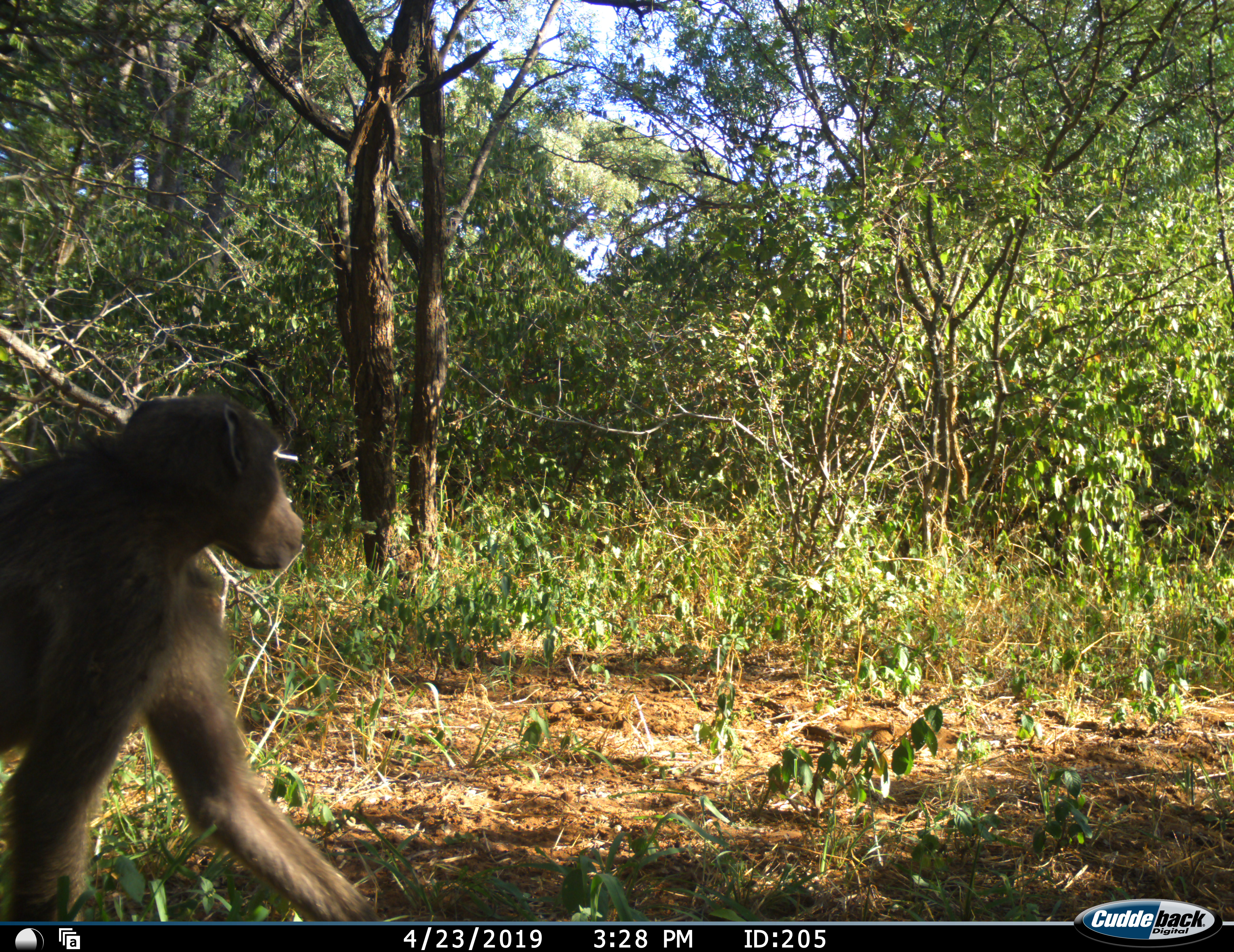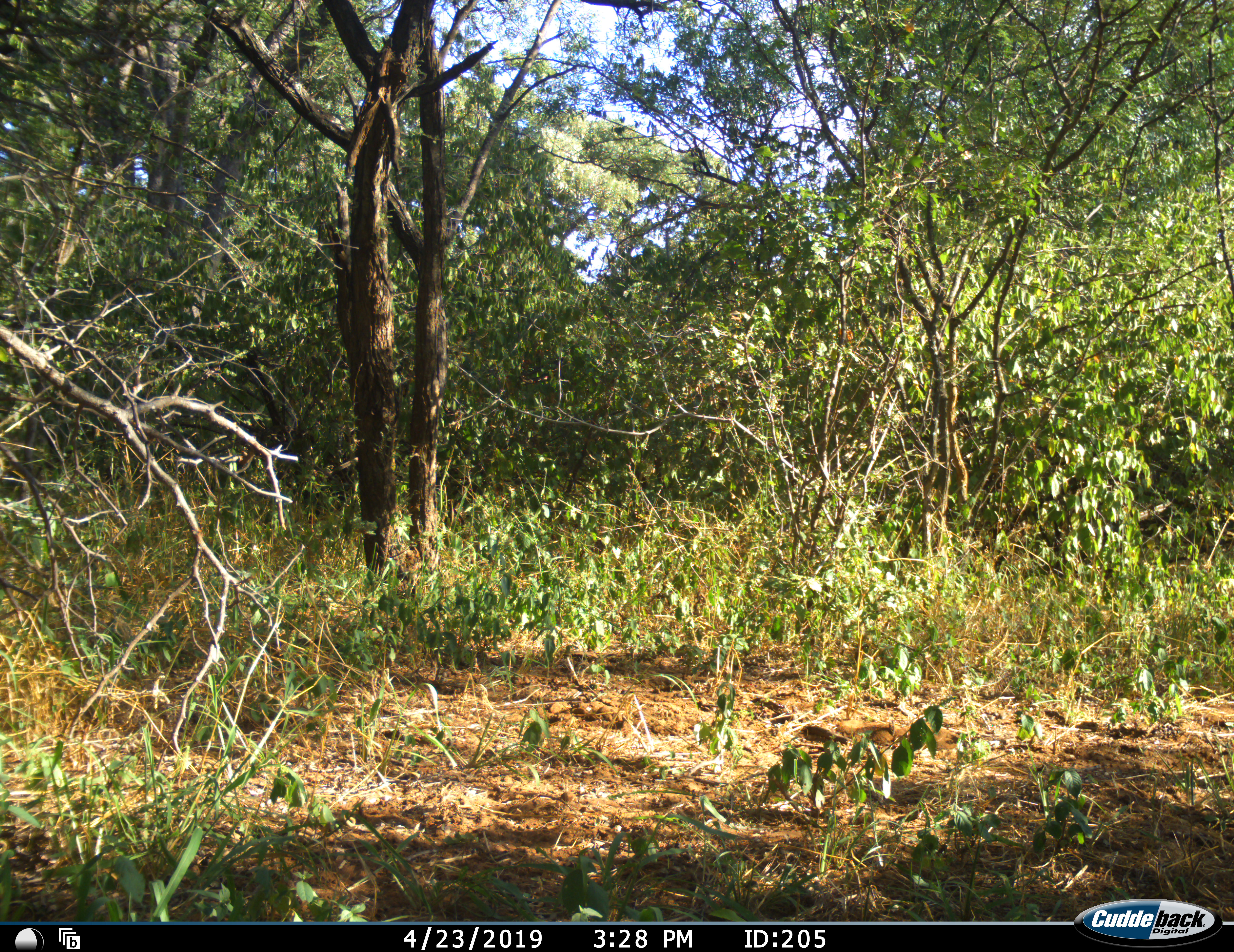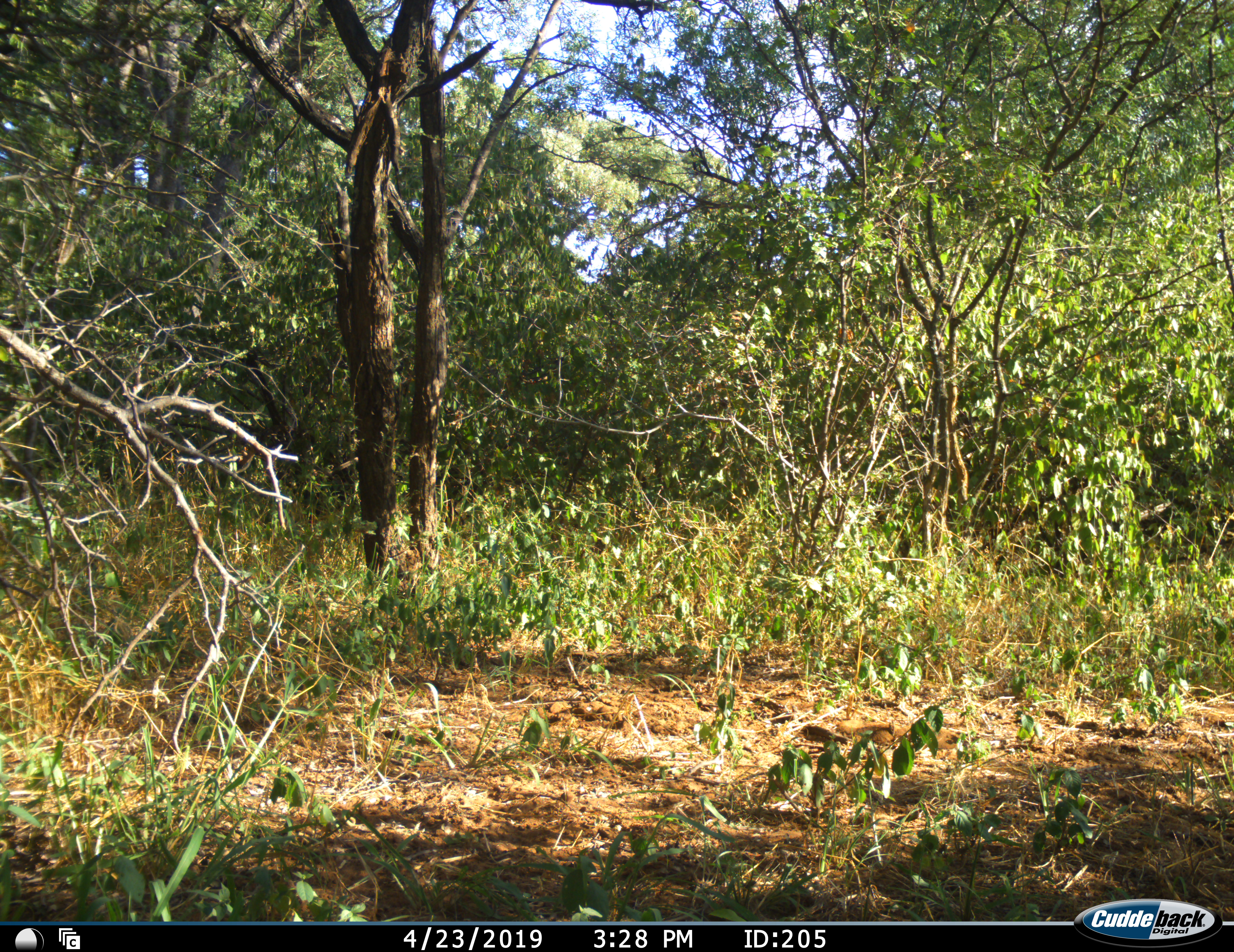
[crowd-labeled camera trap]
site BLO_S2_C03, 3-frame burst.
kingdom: Animalia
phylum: Chordata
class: Mammalia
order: Primates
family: Cercopithecidae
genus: Papio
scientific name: Papio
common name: baboon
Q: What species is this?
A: Baboon (Papio).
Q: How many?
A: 1.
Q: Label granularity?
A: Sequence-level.